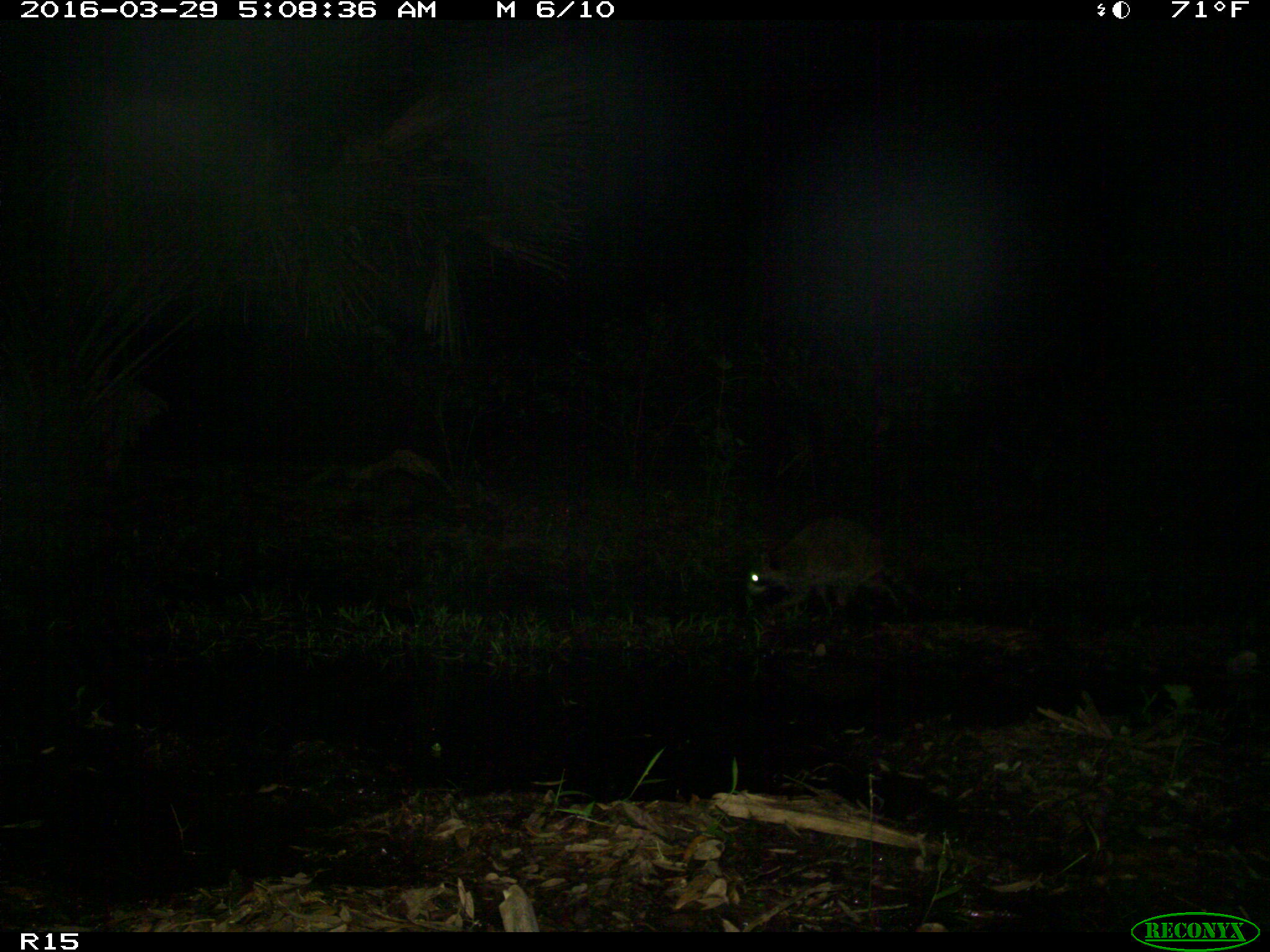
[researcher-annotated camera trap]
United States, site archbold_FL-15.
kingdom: Animalia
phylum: Chordata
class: Mammalia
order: Carnivora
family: Procyonidae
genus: Procyon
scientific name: Procyon lotor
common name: common raccoon